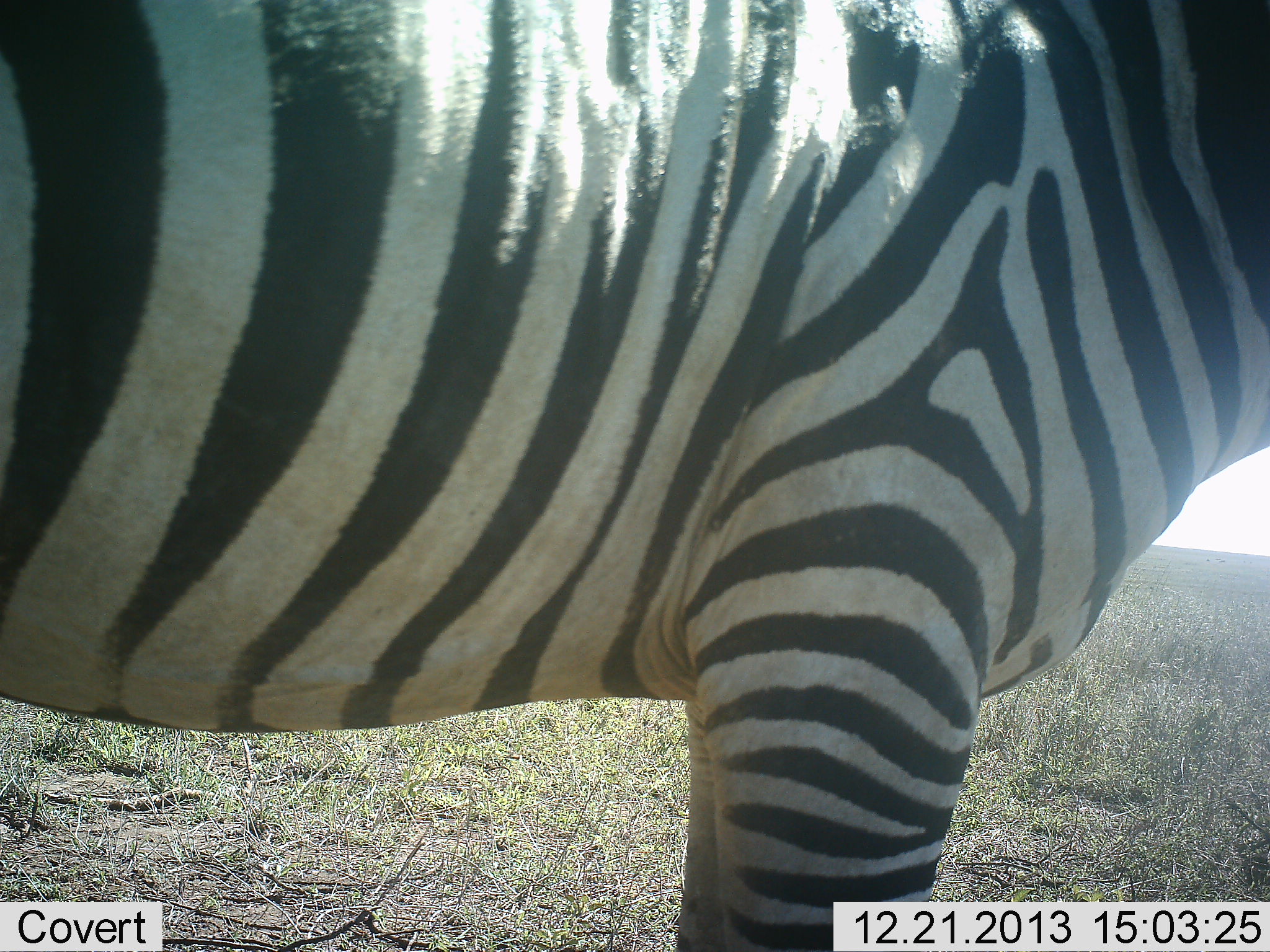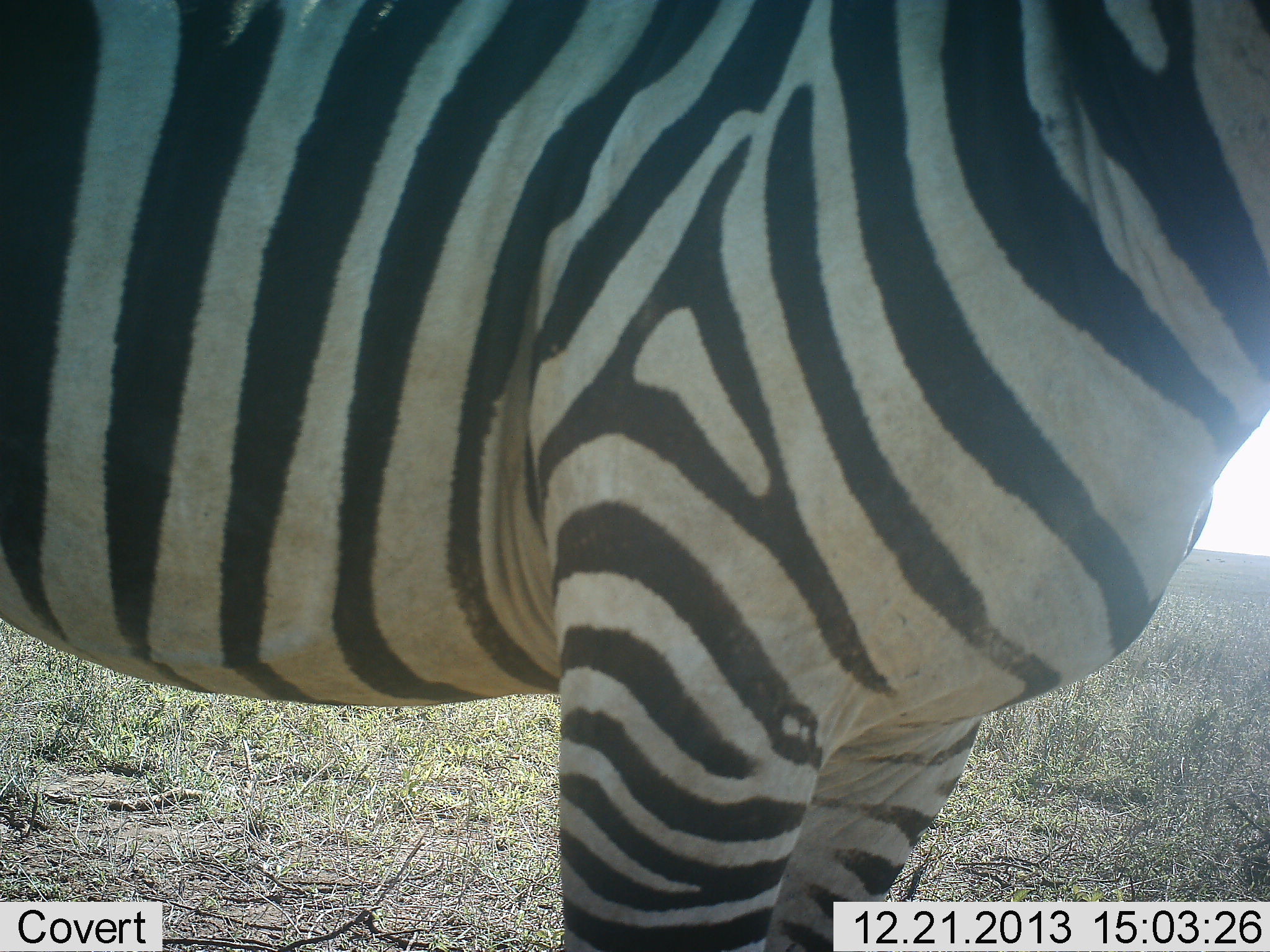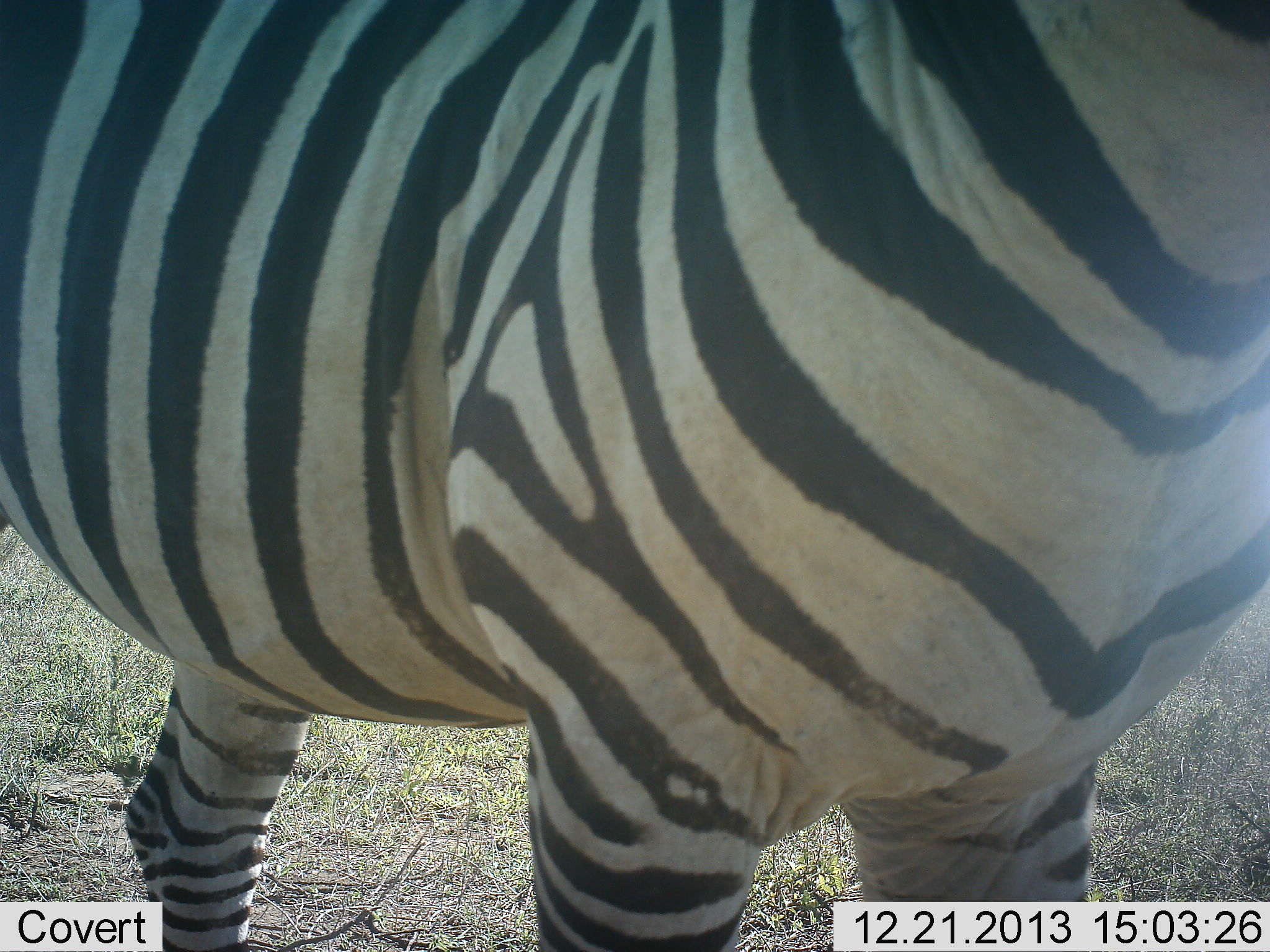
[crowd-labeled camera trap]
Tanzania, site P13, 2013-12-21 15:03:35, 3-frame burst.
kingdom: Animalia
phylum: Chordata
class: Mammalia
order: Perissodactyla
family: Equidae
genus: Equus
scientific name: Equus quagga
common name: plains zebra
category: zebra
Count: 1.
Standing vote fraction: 70%.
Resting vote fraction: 0%.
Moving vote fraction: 30%.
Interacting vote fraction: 0%.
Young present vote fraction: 0%.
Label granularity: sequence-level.